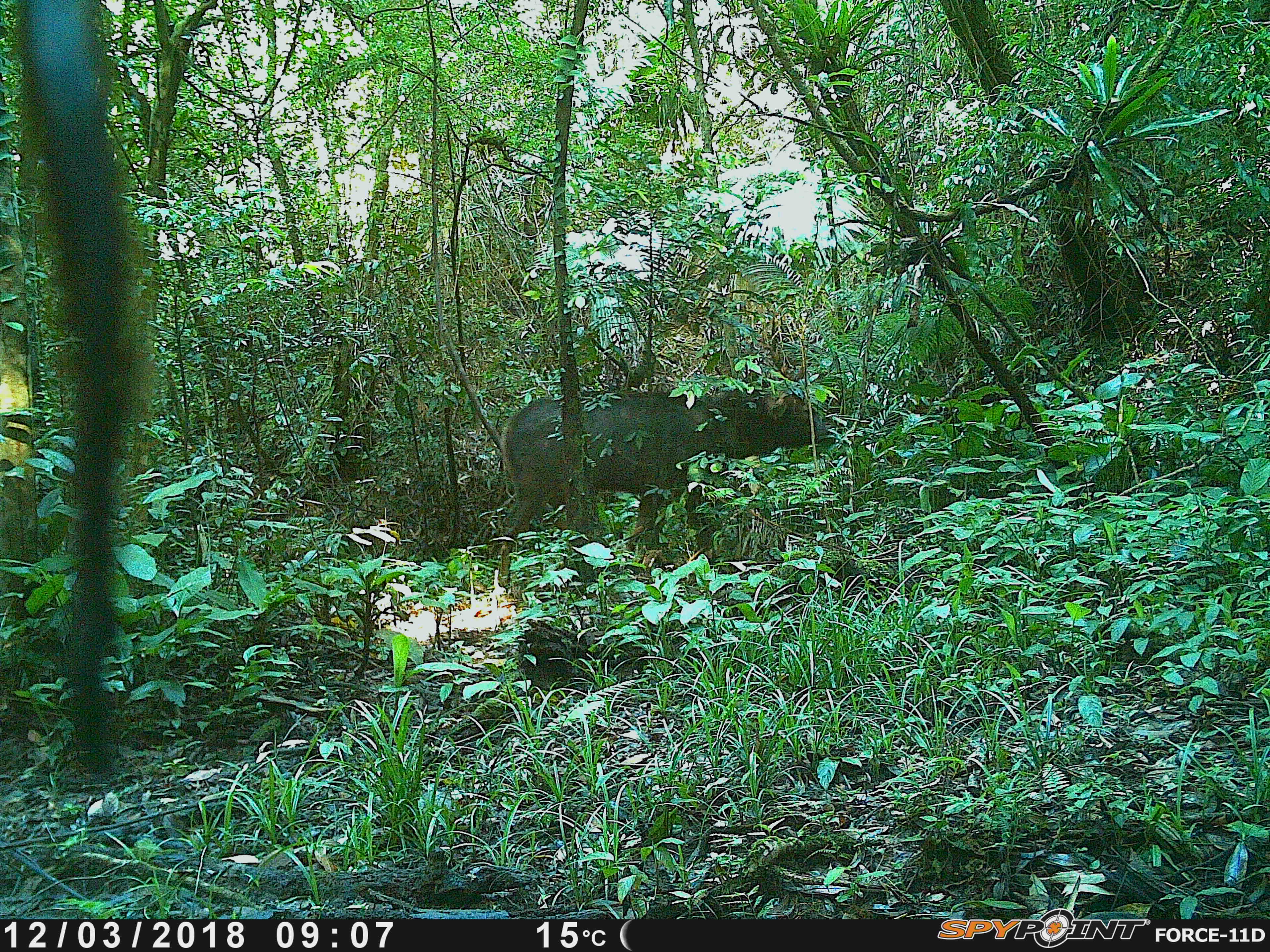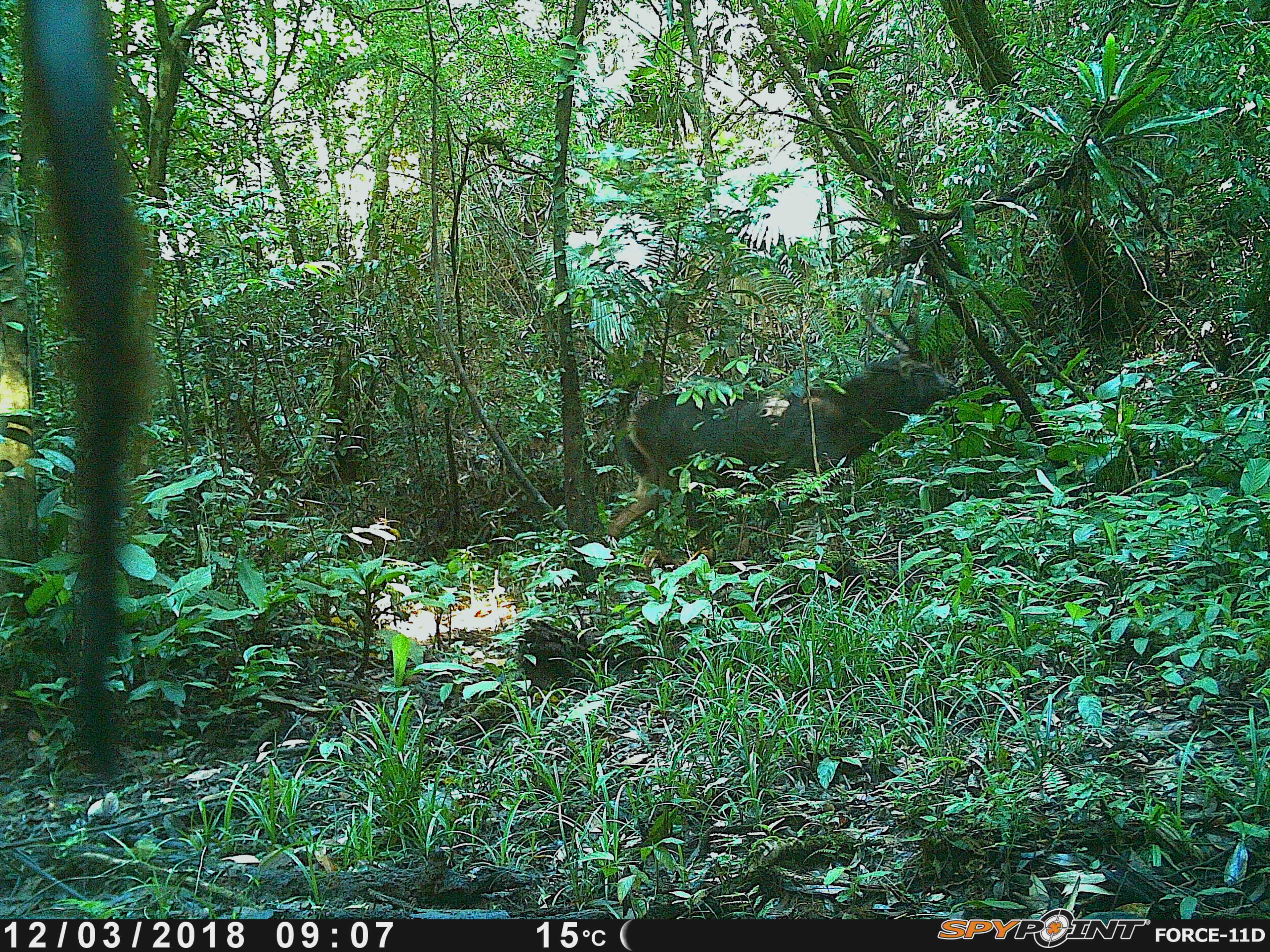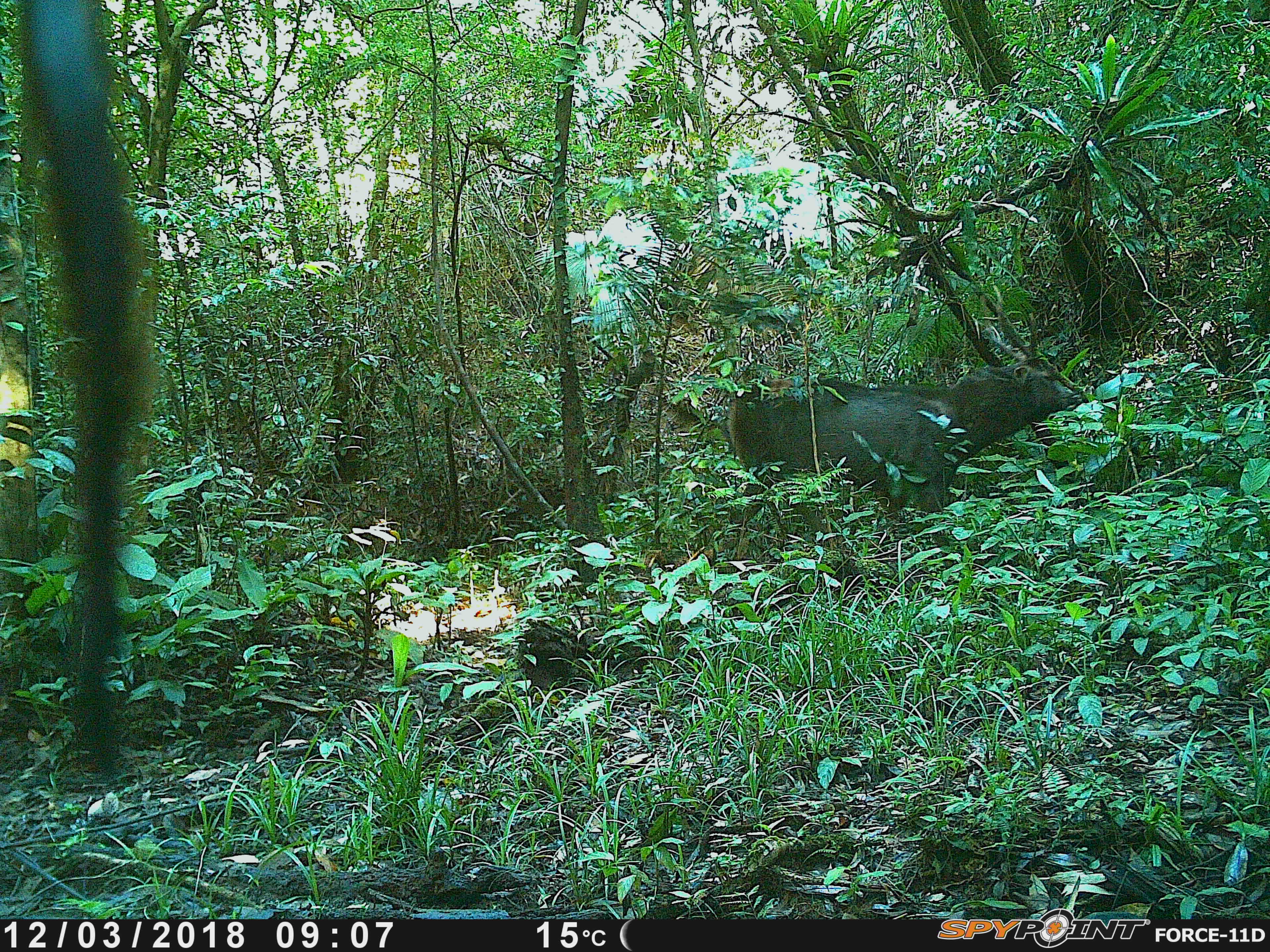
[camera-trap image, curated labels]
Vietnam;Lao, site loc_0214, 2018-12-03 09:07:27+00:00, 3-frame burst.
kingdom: Animalia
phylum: Chordata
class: Mammalia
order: Artiodactyla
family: Cervidae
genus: Rusa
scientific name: Rusa unicolor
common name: sambar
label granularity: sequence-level